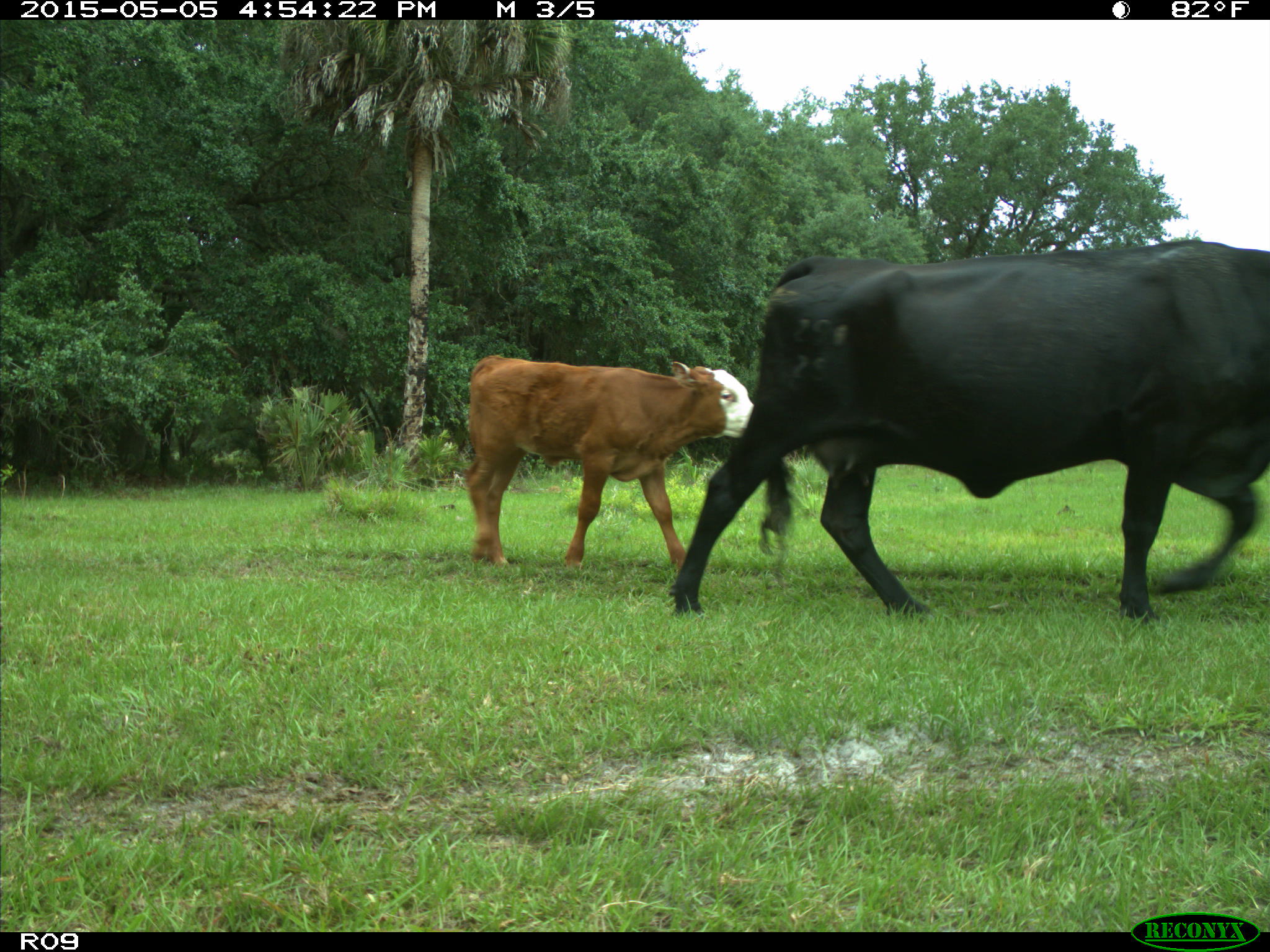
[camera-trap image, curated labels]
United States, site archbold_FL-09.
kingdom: Animalia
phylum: Chordata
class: Mammalia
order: Artiodactyla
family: Bovidae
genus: Bos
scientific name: Bos taurus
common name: domestic cow